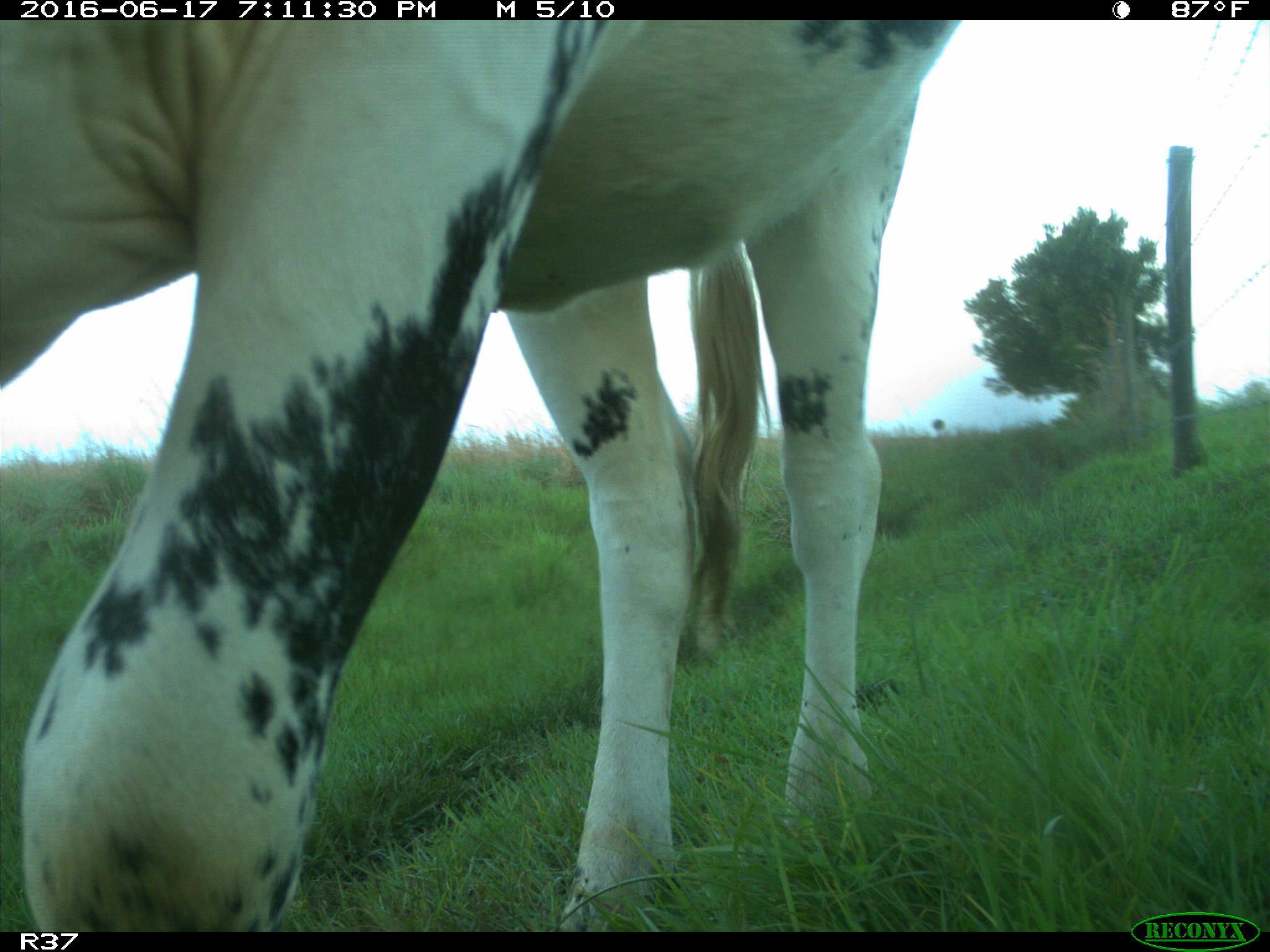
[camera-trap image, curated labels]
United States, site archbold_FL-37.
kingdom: Animalia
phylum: Chordata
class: Mammalia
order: Artiodactyla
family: Bovidae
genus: Bos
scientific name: Bos taurus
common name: domestic cow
Bos taurus (domestic cow).